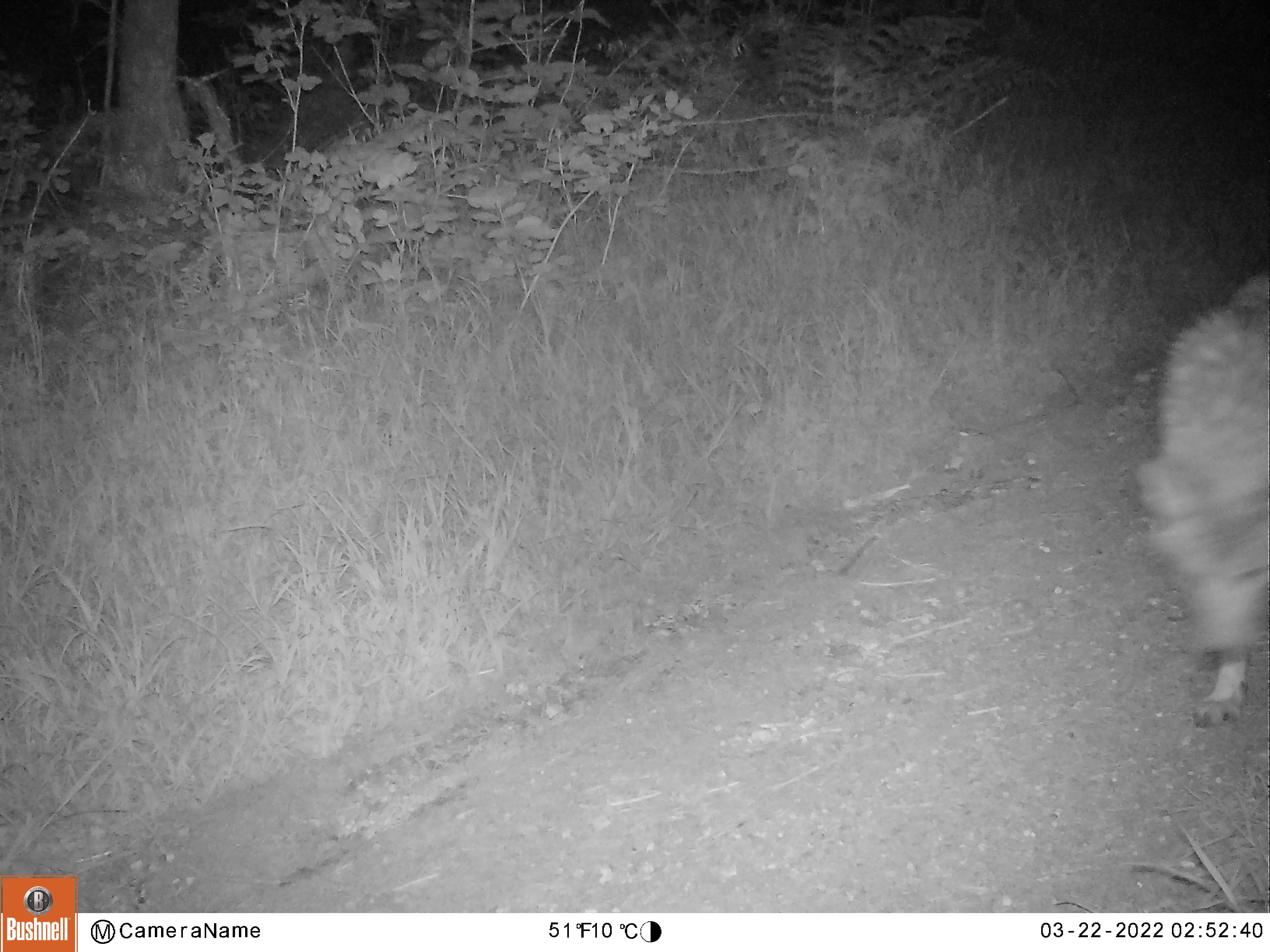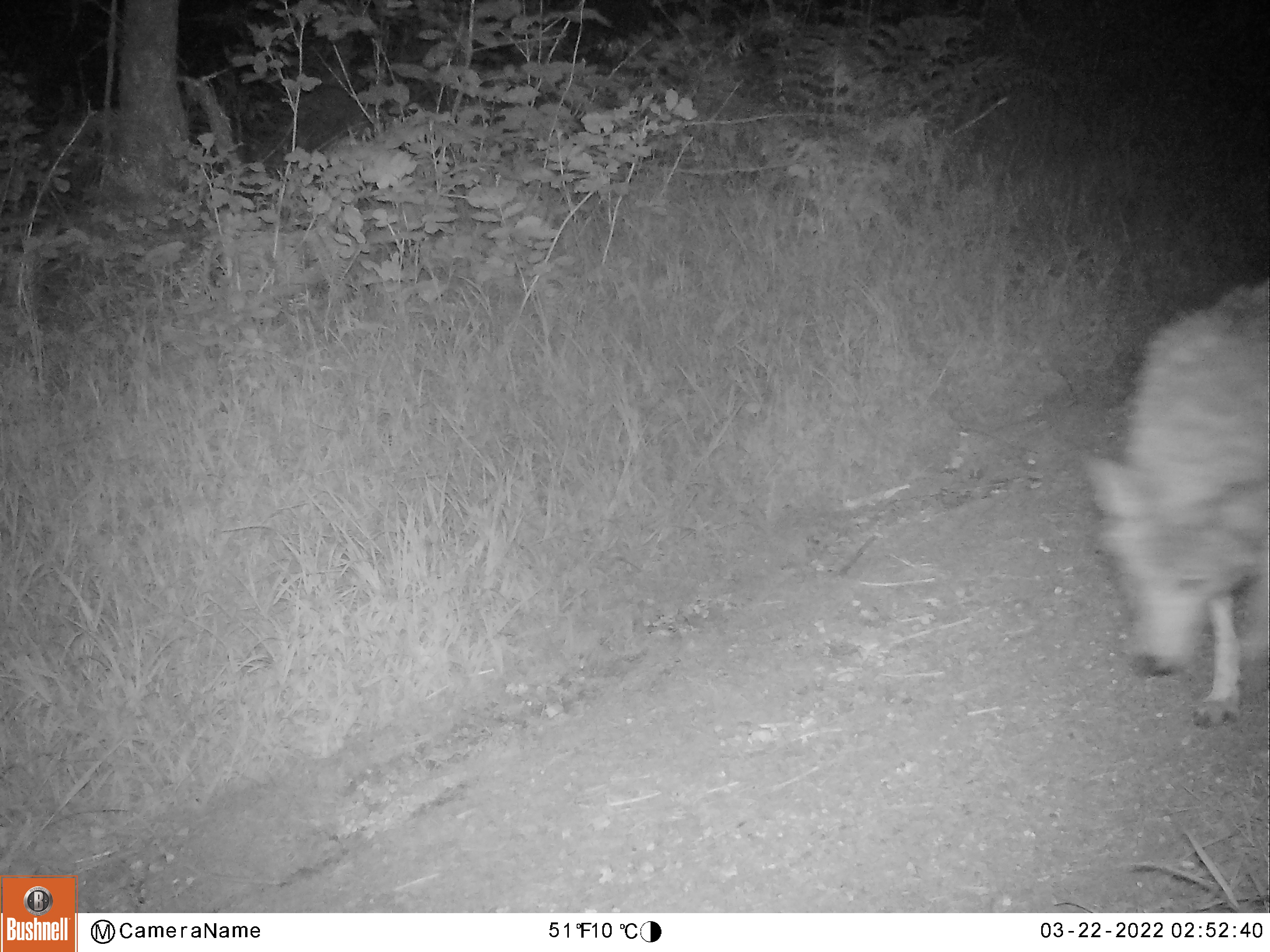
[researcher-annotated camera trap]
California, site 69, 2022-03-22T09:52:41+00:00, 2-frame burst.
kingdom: Animalia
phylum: Chordata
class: Mammalia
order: Carnivora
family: Canidae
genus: Canis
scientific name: Canis latrans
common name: coyote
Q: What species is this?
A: Coyote (Canis latrans).